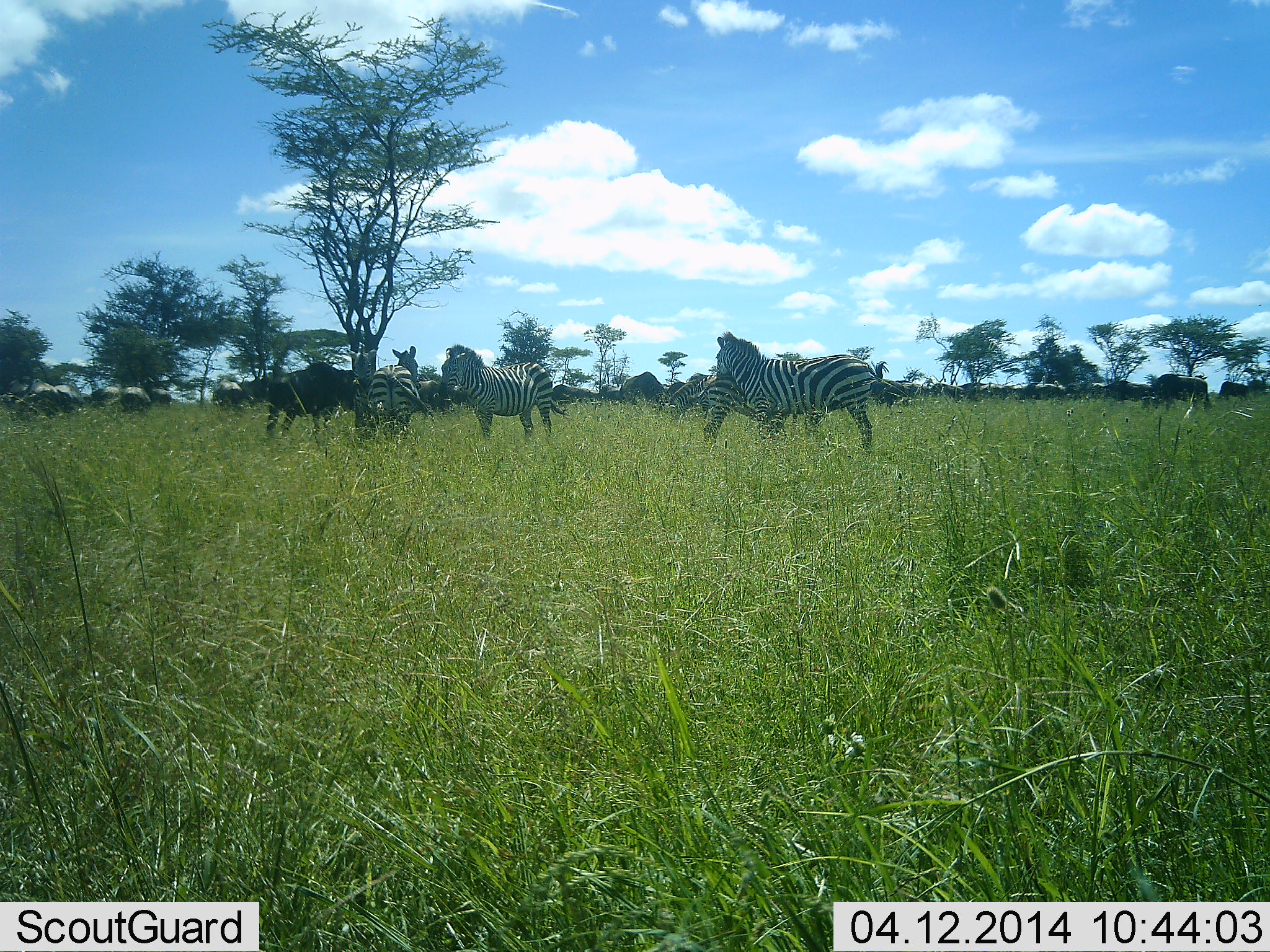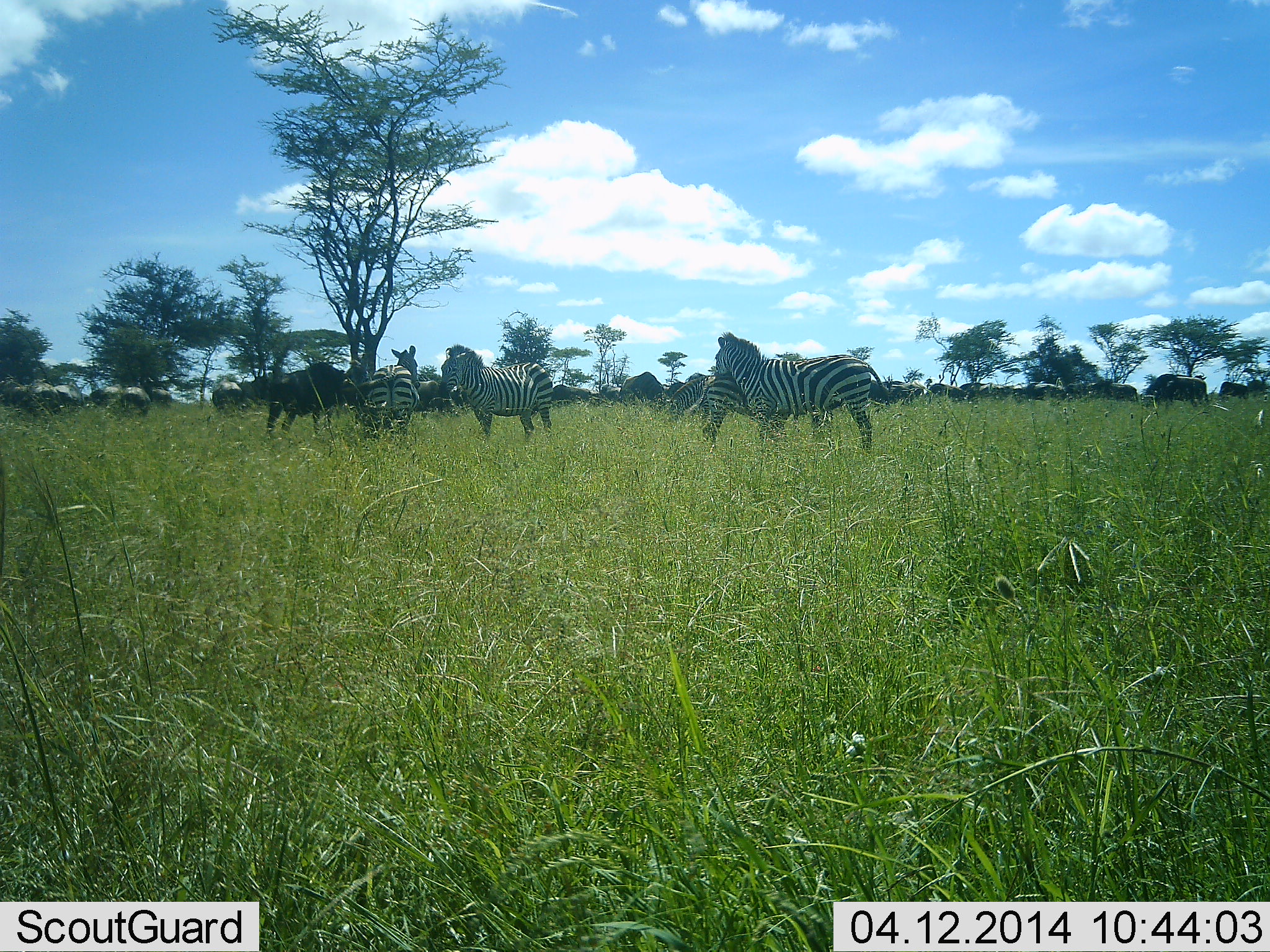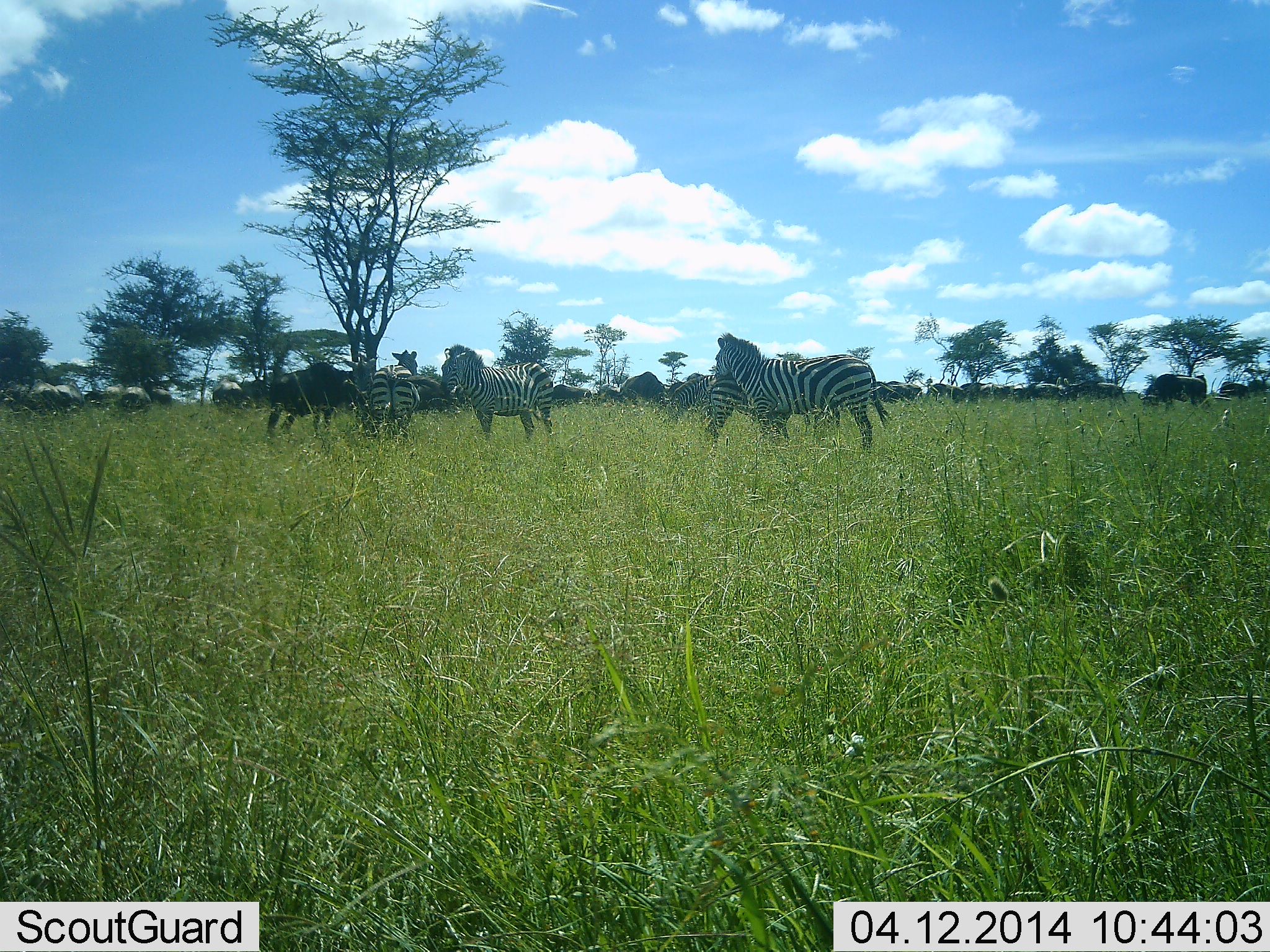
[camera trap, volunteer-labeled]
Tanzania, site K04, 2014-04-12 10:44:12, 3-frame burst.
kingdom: Animalia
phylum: Chordata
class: Mammalia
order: Artiodactyla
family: Bovidae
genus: Connochaetes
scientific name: Connochaetes taurinus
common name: blue wildebeest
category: wildebeest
Wildebeest (blue wildebeest) (Connochaetes taurinus), count 11-50. Behavior (volunteer vote fractions): standing 80%, resting 0%, moving 40%, interacting 0%. Young present (vote fraction): 0%. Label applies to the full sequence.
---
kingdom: Animalia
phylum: Chordata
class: Mammalia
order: Perissodactyla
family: Equidae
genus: Equus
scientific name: Equus quagga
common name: plains zebra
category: zebra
Zebra (plains zebra) (Equus quagga), count 5. Behavior (volunteer vote fractions): standing 91%, resting 0%, moving 0%, interacting 27%. Young present (vote fraction): 0%. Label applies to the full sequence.